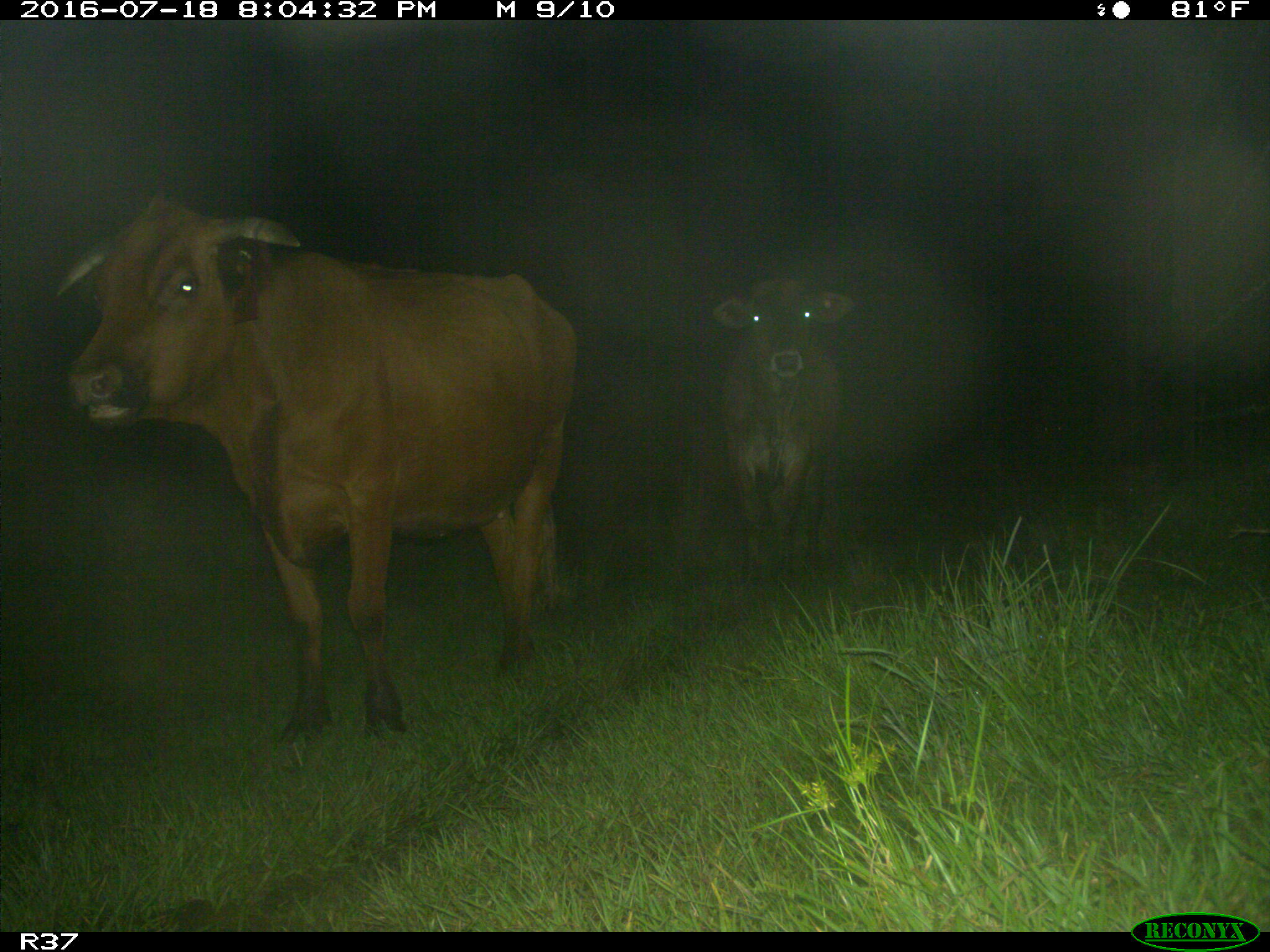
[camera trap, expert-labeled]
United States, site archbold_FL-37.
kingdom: Animalia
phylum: Chordata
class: Mammalia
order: Artiodactyla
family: Bovidae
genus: Bos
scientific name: Bos taurus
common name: domestic cow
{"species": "Bos taurus (domestic cow)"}